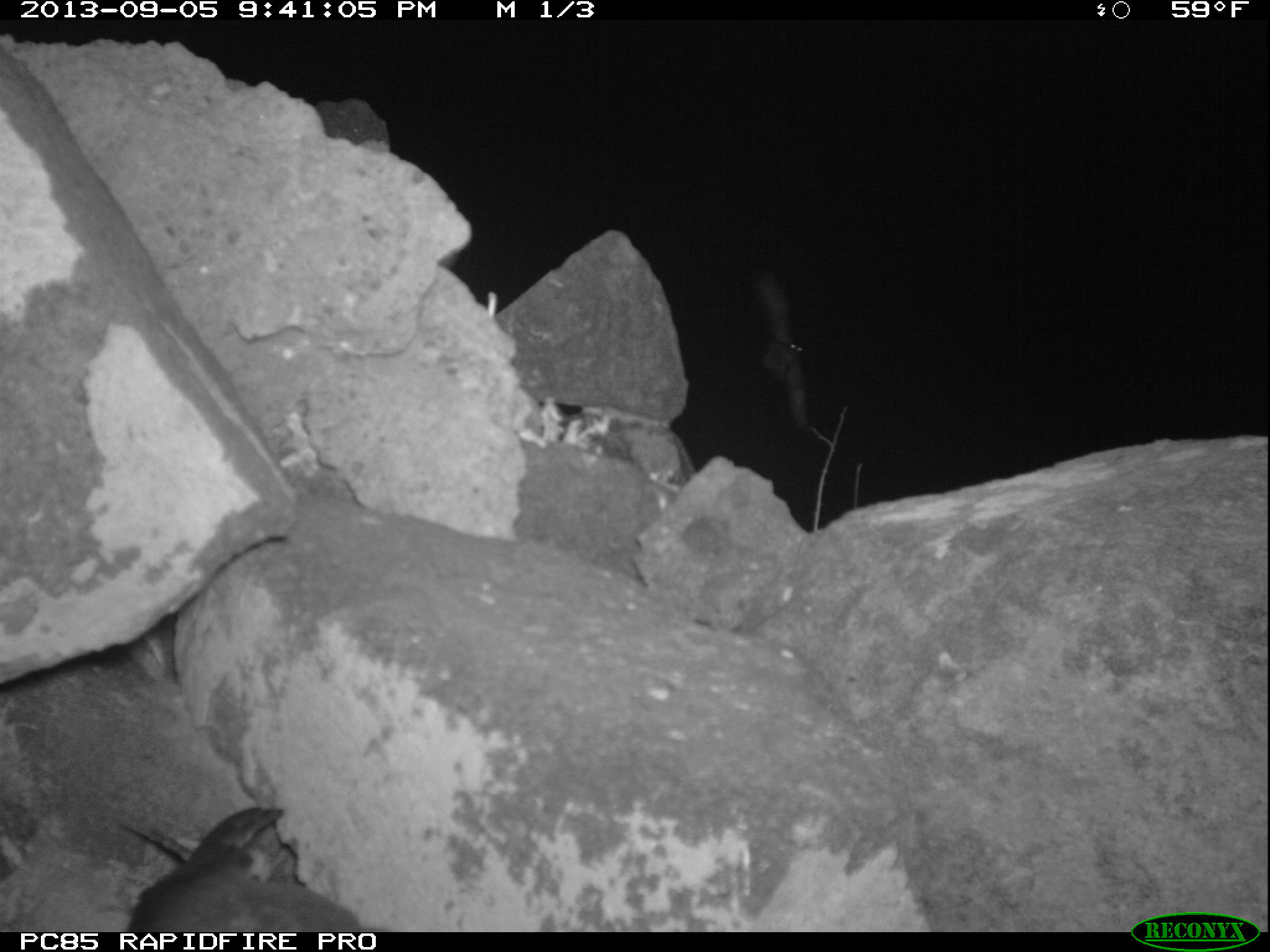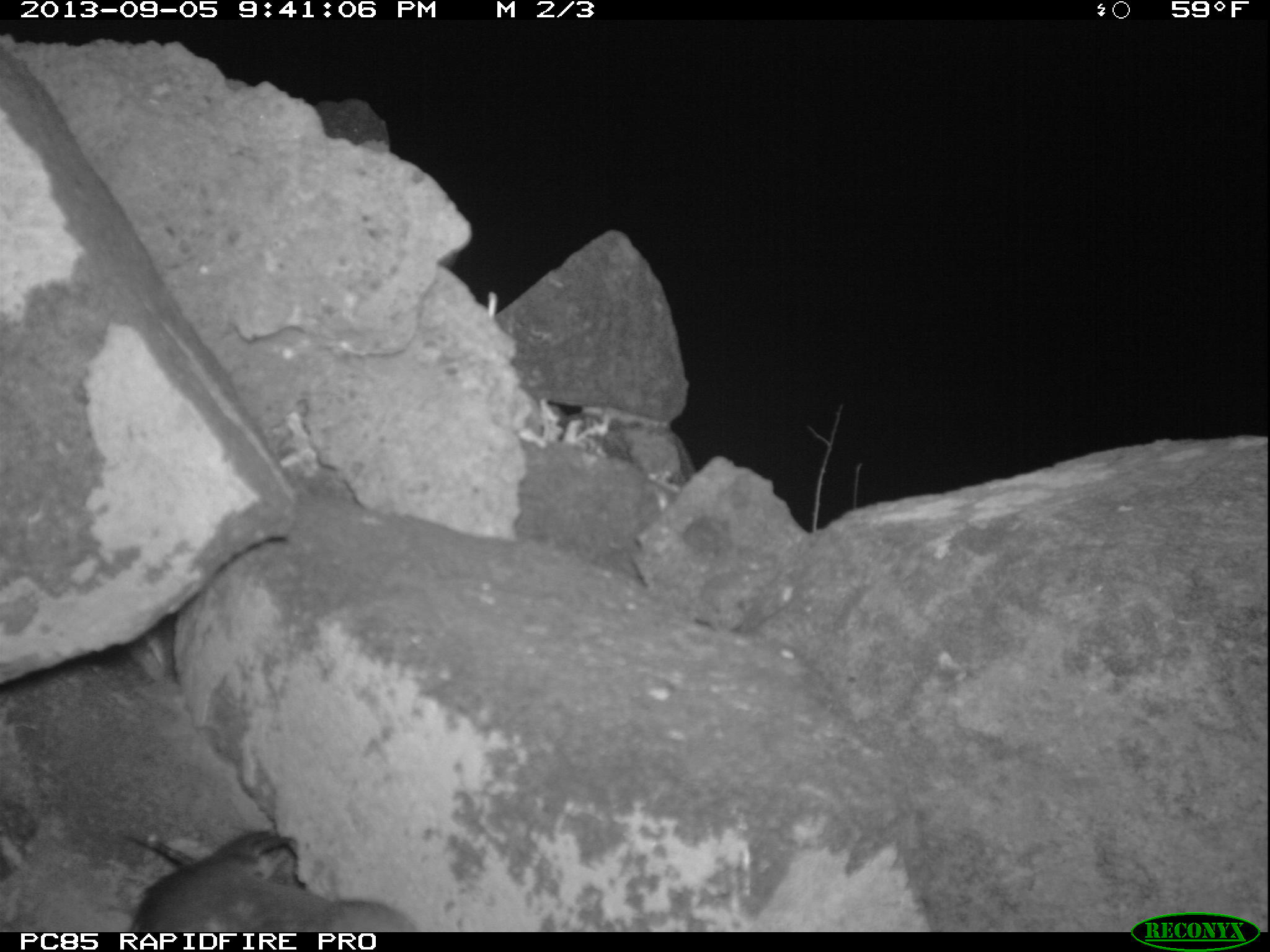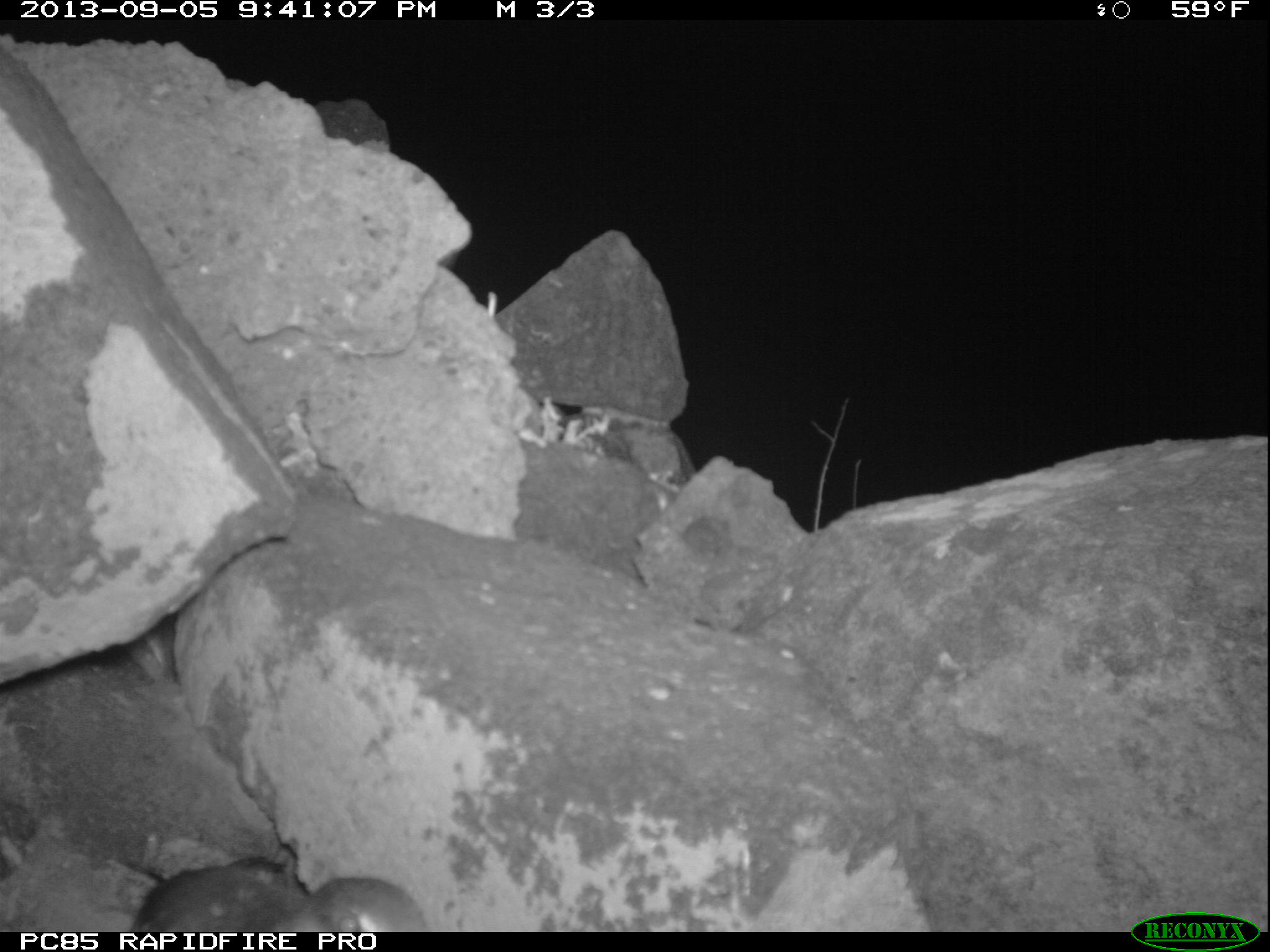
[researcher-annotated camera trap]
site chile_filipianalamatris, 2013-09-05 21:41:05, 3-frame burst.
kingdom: Animalia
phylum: Chordata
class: Aves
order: Procellariiformes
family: Procellariidae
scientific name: Procellariidae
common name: petrel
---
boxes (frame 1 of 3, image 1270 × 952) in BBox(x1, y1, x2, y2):
petrel: BBox(115, 809, 372, 933)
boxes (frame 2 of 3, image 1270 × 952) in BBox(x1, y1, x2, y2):
petrel: BBox(120, 826, 412, 935)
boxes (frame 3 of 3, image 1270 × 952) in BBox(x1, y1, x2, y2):
petrel: BBox(124, 857, 435, 936)